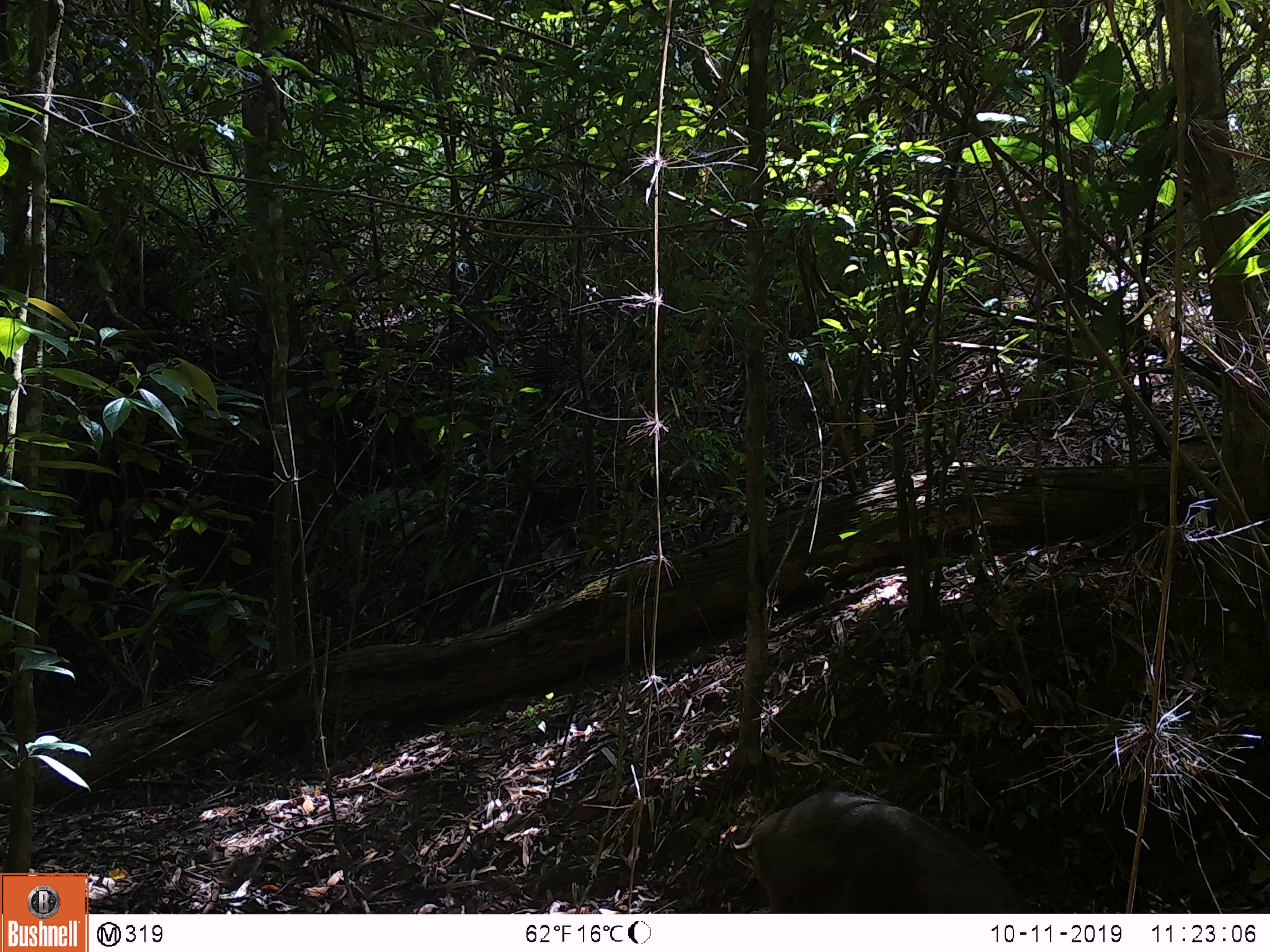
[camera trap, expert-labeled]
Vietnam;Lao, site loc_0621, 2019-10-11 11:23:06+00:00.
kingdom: Animalia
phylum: Chordata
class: Mammalia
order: Artiodactyla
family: Suidae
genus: Sus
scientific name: Sus scrofa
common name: eurasian wild pig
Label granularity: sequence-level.